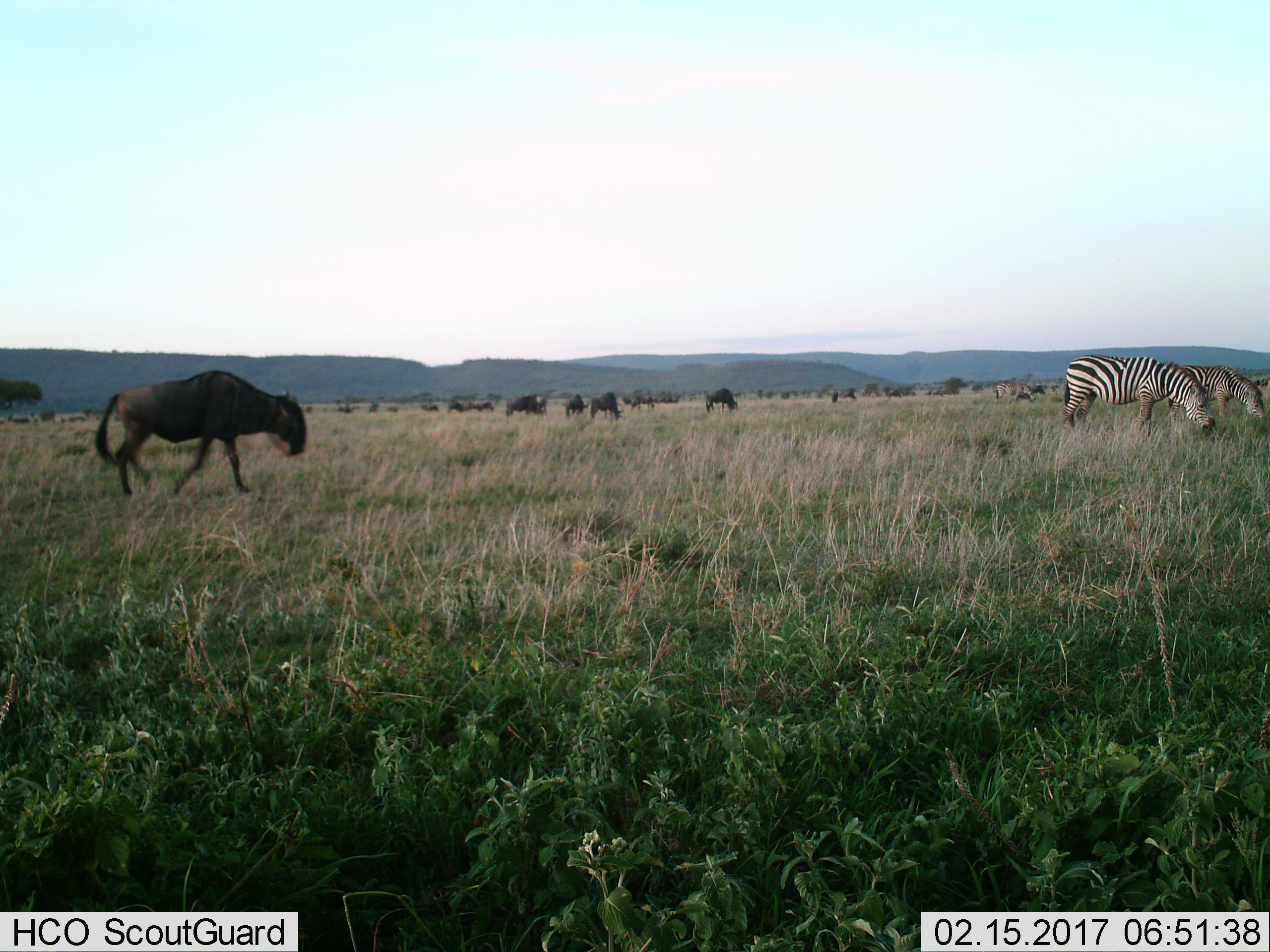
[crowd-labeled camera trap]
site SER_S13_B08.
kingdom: Animalia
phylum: Chordata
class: Mammalia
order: Artiodactyla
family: Bovidae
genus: Connochaetes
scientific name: Connochaetes taurinus taurinus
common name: blue wildebeest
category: wildebeestblue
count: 11-50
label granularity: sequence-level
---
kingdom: Animalia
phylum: Chordata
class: Mammalia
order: Perissodactyla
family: Equidae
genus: Equus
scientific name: Equus quagga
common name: plains zebra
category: zebraplains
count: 3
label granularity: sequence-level